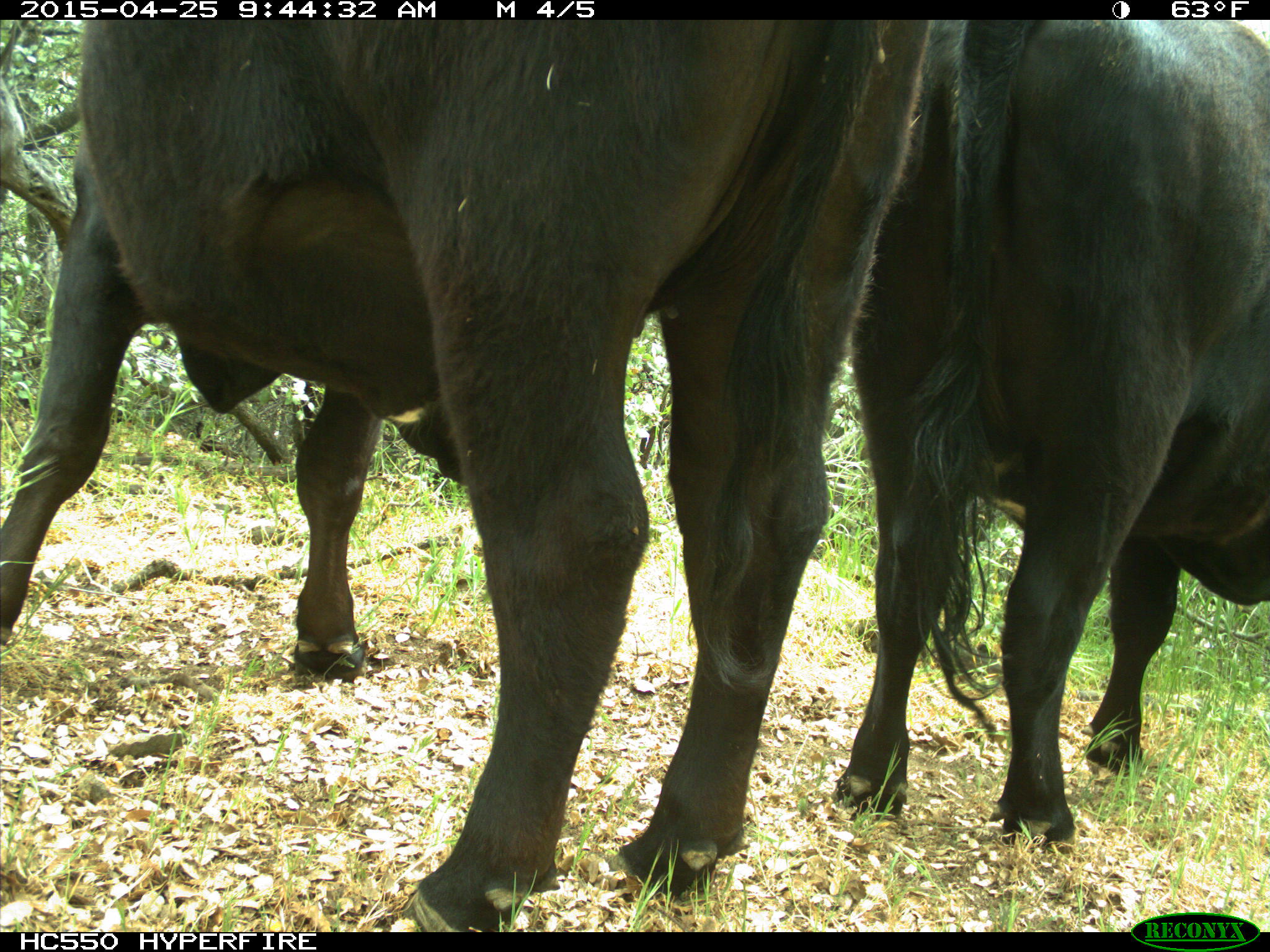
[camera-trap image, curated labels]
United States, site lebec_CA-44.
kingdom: Animalia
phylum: Chordata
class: Mammalia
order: Artiodactyla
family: Suidae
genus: Sus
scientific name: Sus scrofa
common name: wild boar